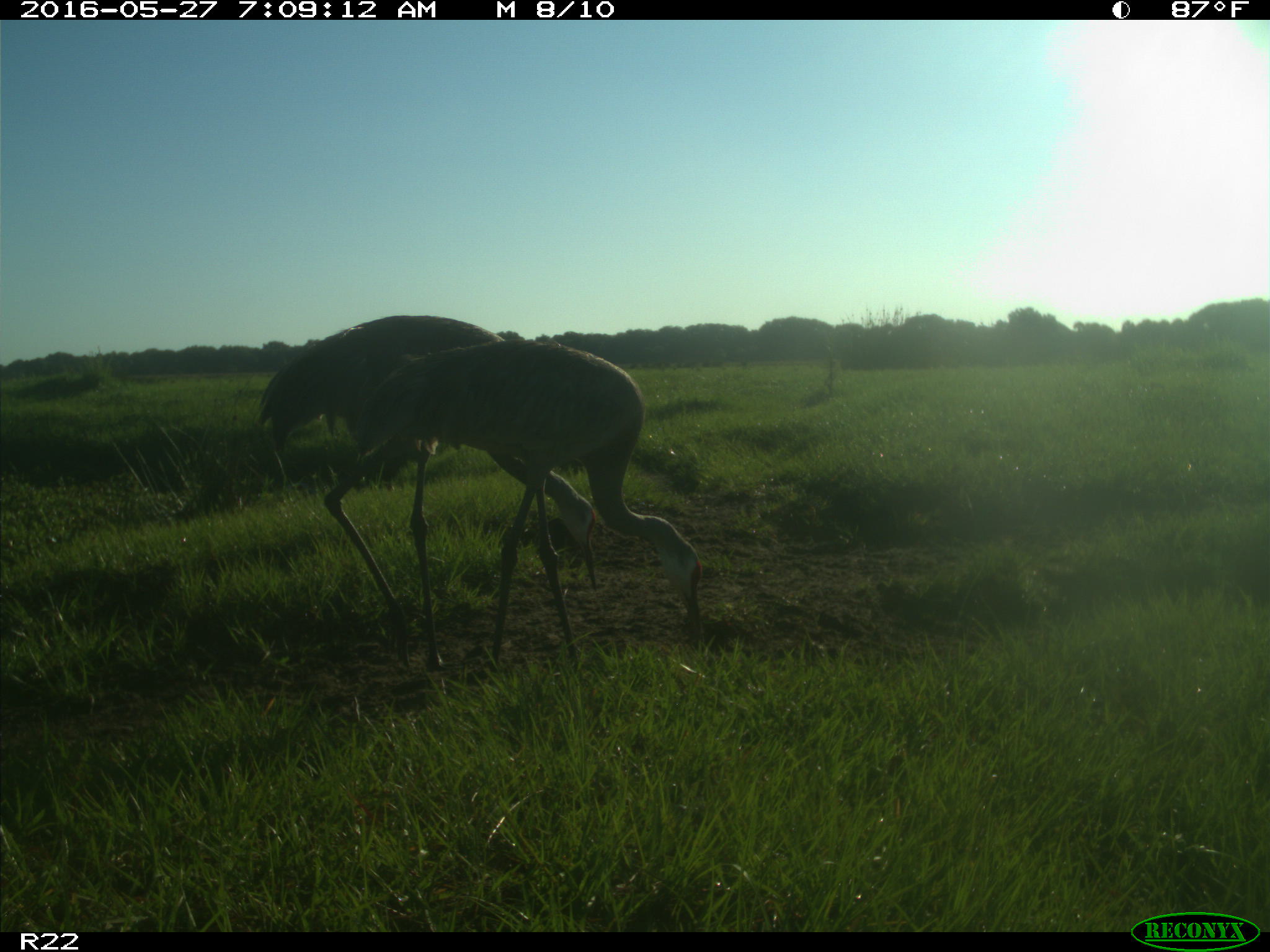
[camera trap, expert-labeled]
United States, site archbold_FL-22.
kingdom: Animalia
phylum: Chordata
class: Aves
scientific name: Aves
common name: birds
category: unidentified bird